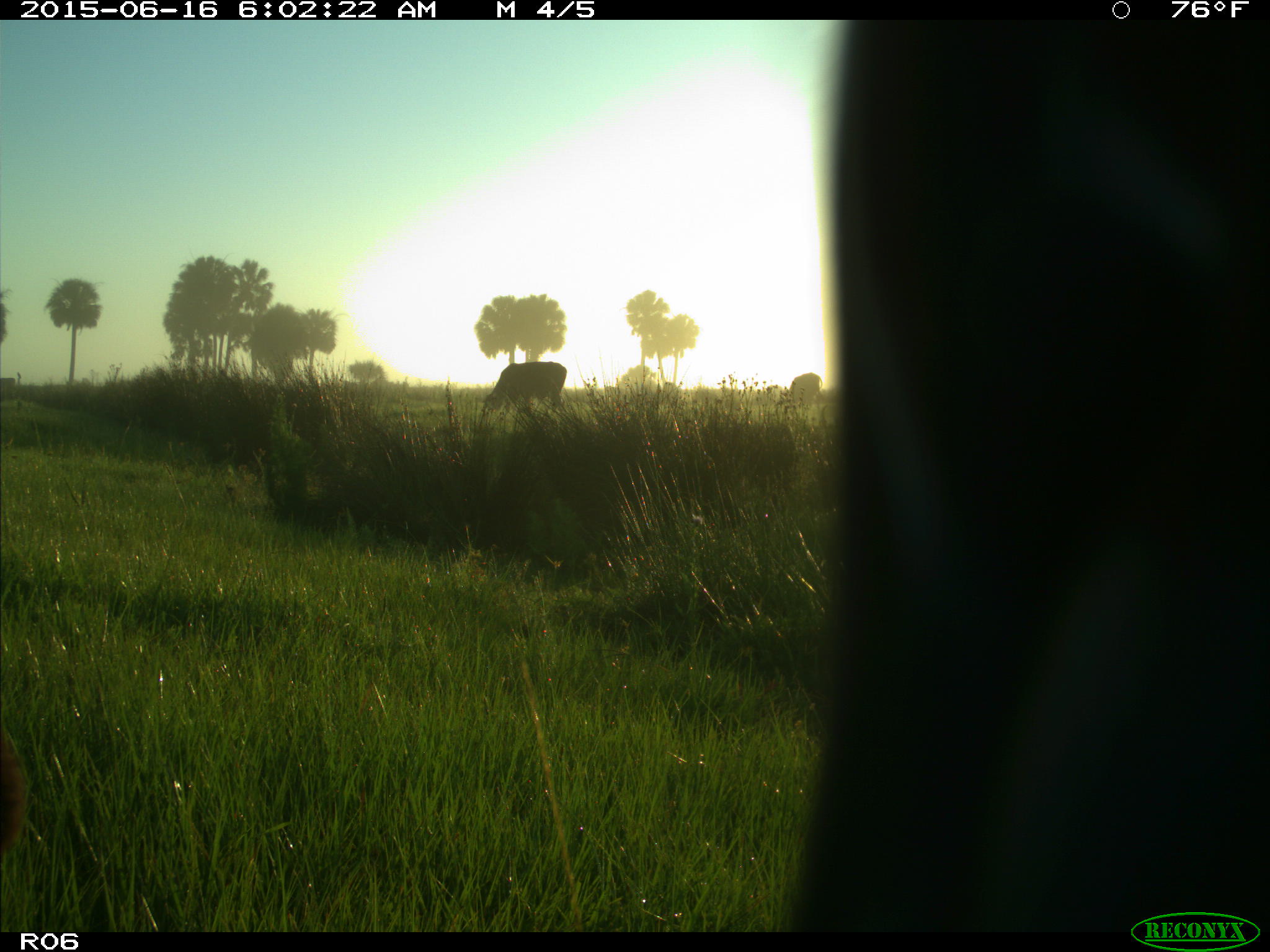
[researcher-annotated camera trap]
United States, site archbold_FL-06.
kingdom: Animalia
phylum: Chordata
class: Mammalia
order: Artiodactyla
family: Bovidae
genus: Bos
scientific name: Bos taurus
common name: domestic cow